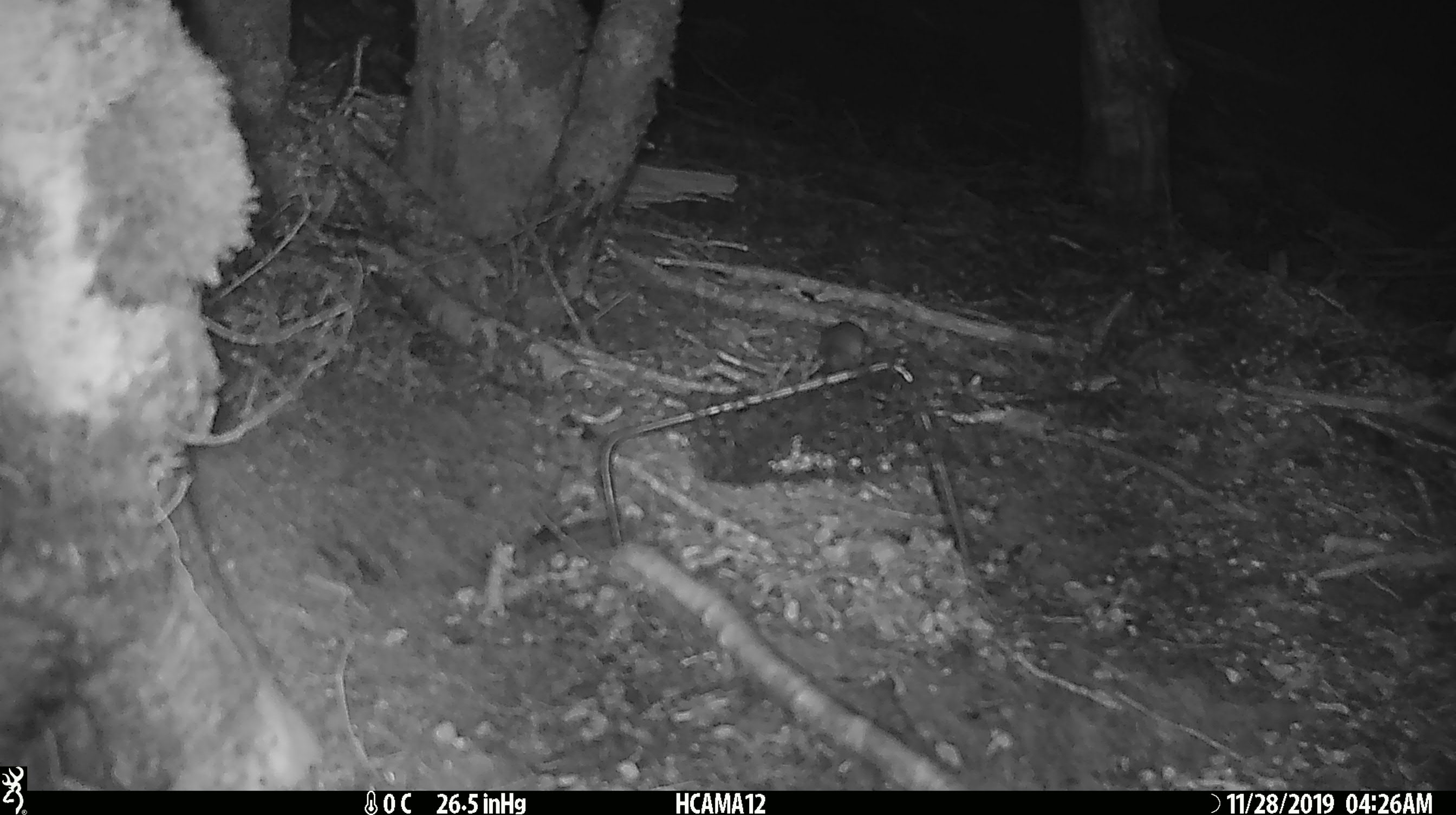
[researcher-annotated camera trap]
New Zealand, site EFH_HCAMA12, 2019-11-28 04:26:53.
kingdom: Animalia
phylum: Chordata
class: Mammalia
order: Rodentia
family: Muridae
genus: Mus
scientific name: Mus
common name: mouse